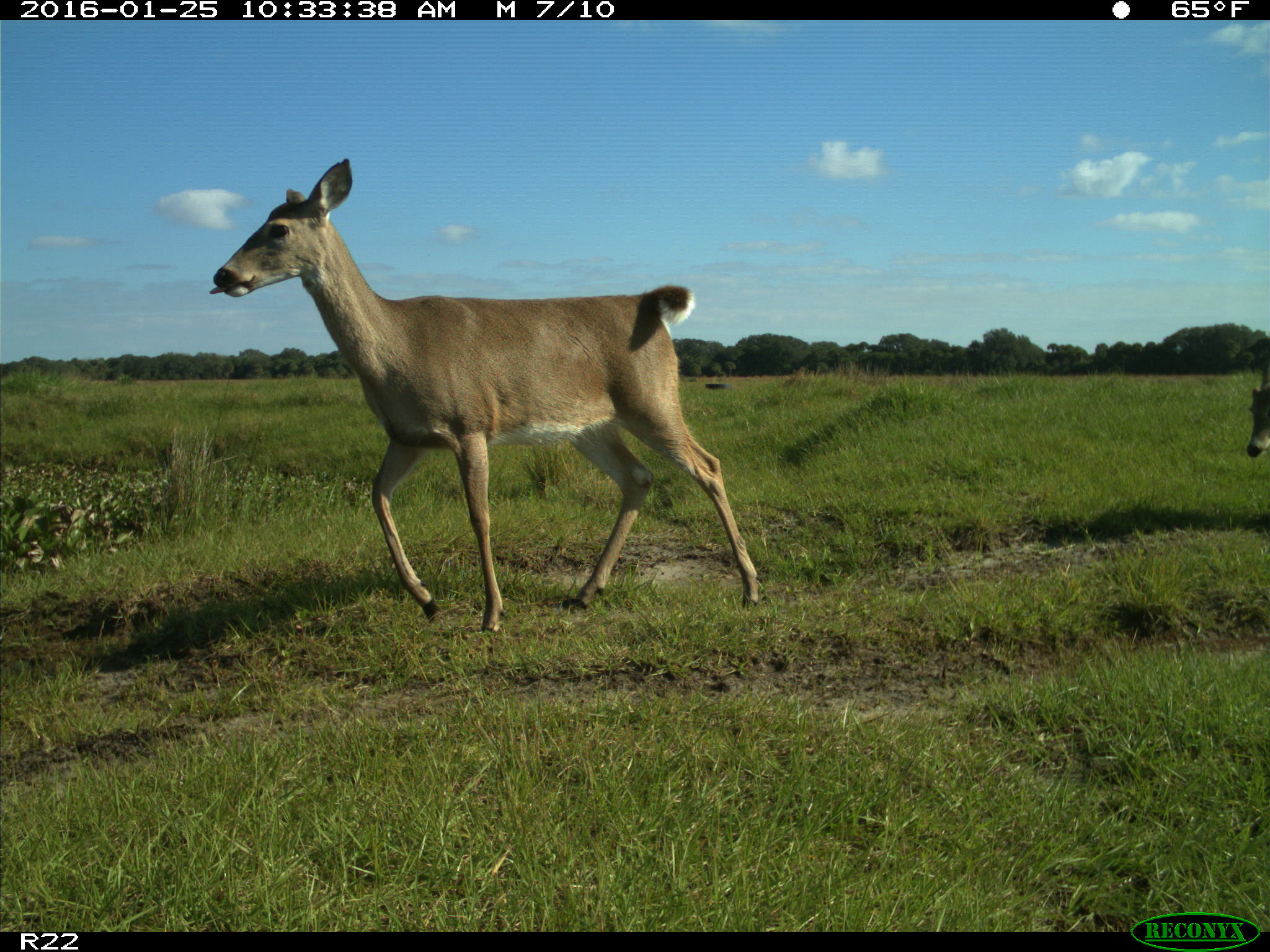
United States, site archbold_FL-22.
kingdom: Animalia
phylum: Chordata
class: Mammalia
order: Artiodactyla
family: Cervidae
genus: Odocoileus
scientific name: Odocoileus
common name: deer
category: unidentified deer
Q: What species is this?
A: Unidentified deer (deer) (Odocoileus).